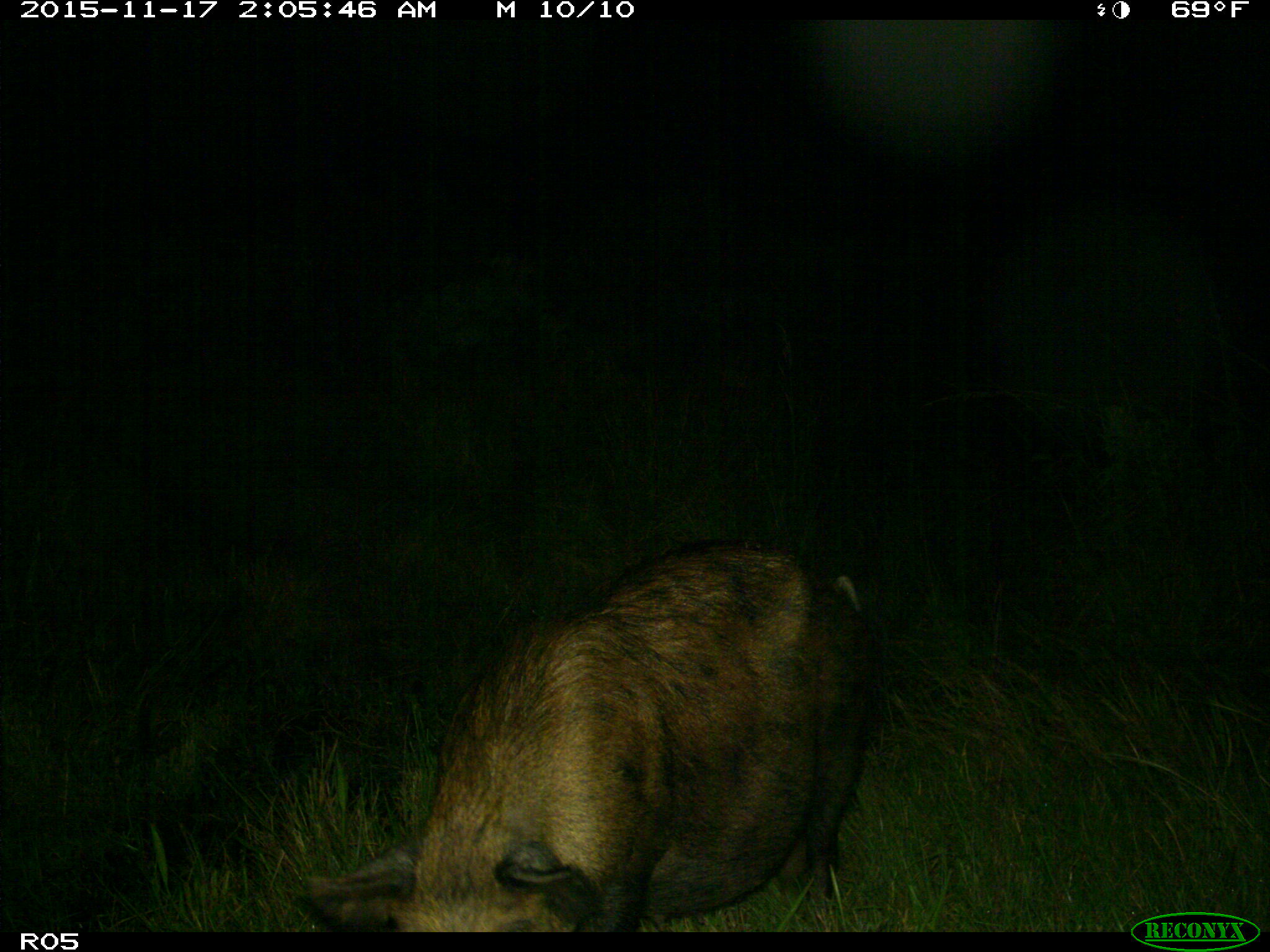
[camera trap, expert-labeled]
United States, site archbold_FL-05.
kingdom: Animalia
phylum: Chordata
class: Mammalia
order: Artiodactyla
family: Suidae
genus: Sus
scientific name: Sus scrofa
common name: wild boar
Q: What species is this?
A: Sus scrofa (wild boar).